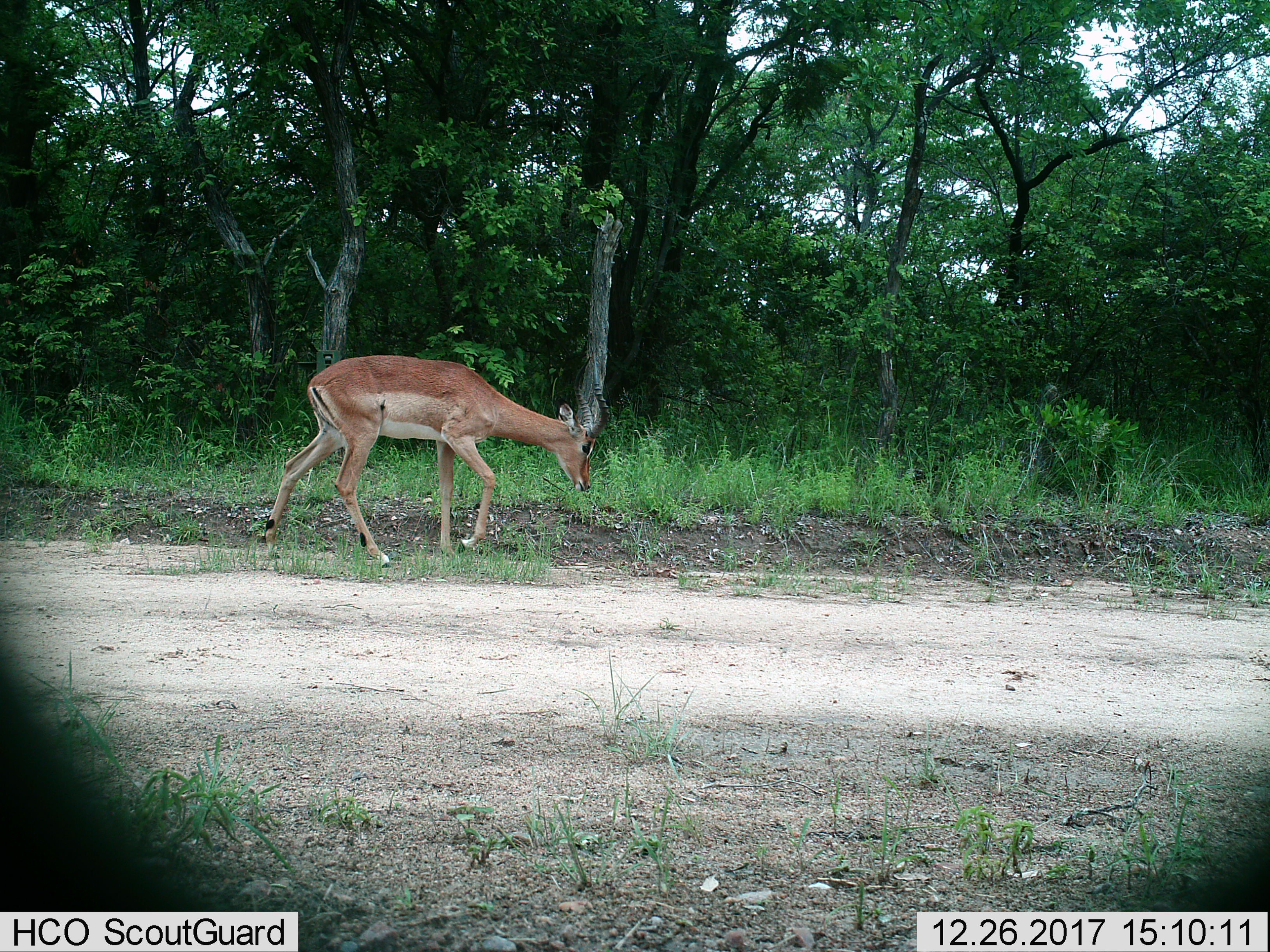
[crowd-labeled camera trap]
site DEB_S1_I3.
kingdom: Animalia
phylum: Chordata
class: Mammalia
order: Artiodactyla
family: Bovidae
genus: Aepyceros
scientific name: Aepyceros melampus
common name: impala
Impala (Aepyceros melampus), count 1. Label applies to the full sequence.